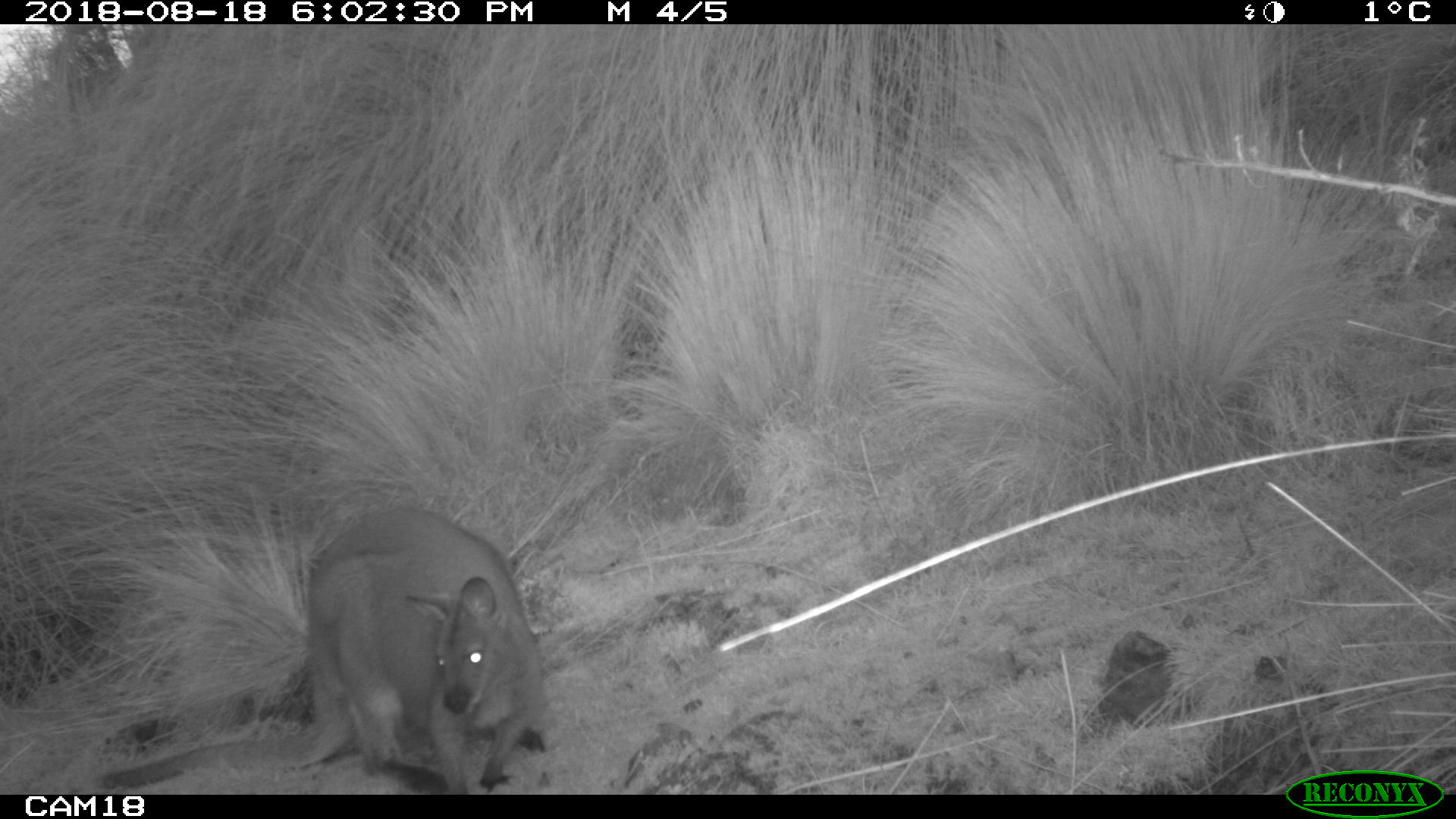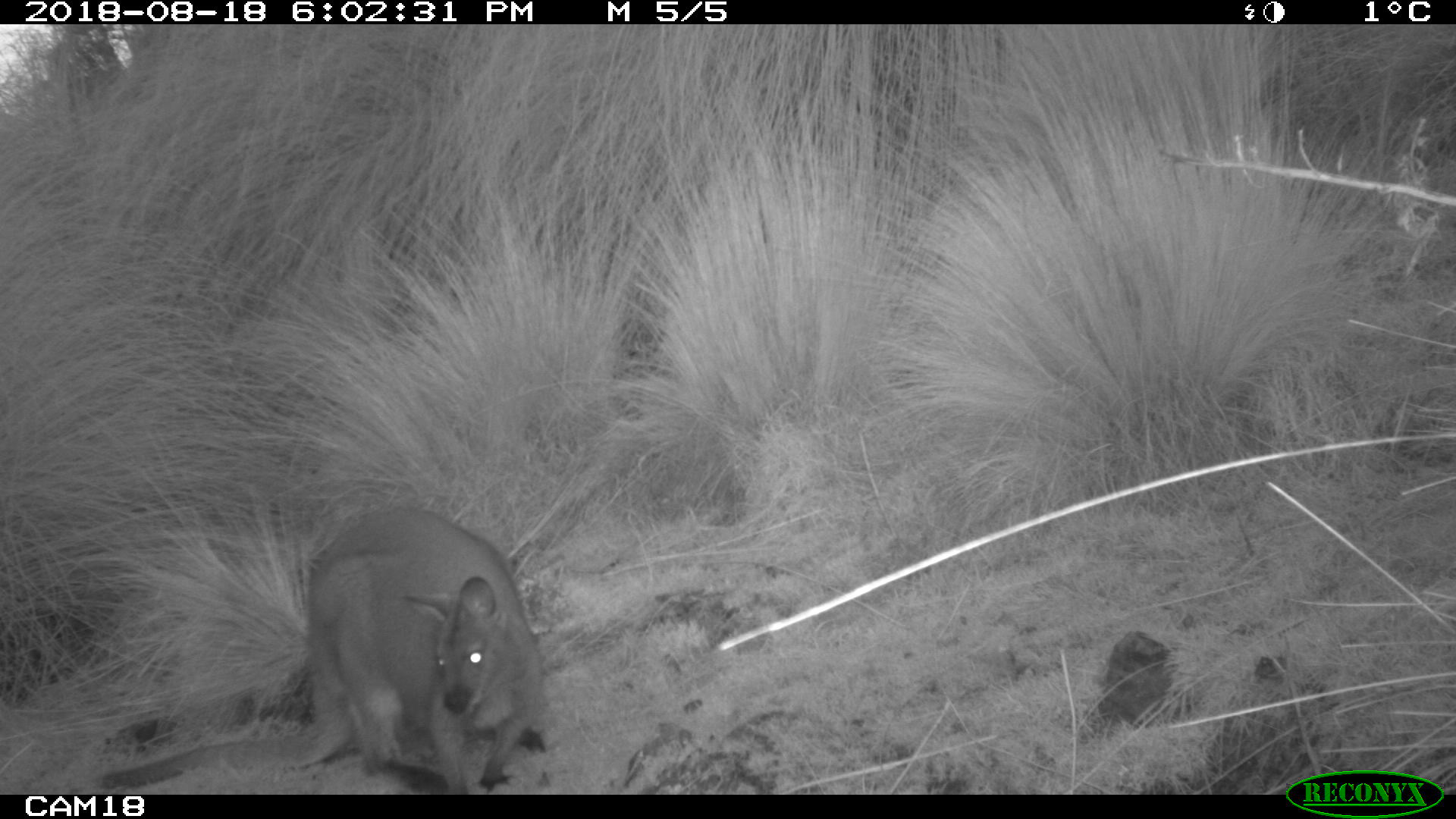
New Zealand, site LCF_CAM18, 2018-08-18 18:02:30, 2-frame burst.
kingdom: Animalia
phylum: Chordata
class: Mammalia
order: Diprotodontia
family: Macropodidae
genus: Notamacropus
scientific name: Notamacropus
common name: wallaby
Wallaby (Notamacropus).